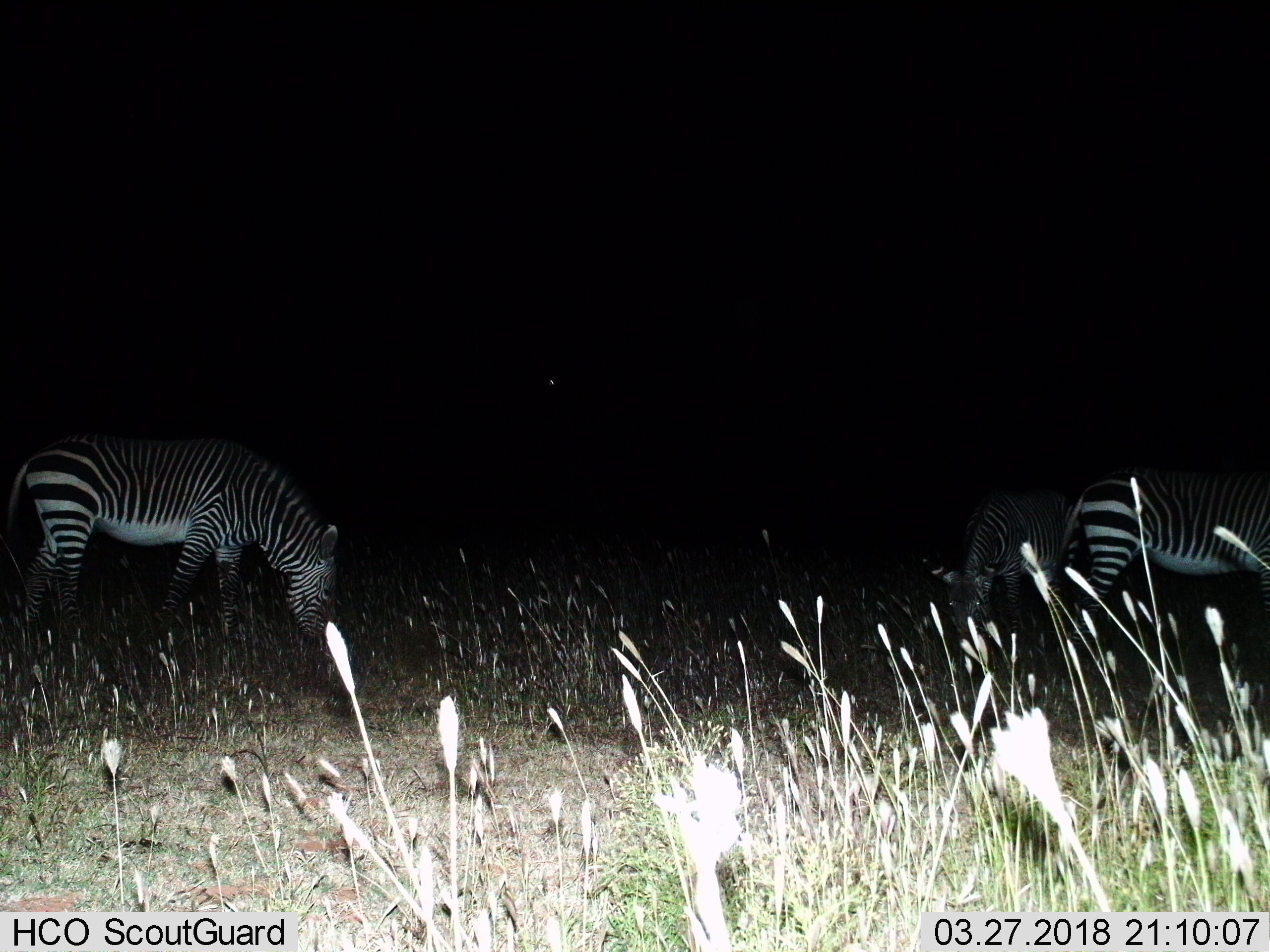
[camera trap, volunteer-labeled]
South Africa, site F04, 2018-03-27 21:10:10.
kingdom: Animalia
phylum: Chordata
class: Mammalia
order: Perissodactyla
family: Equidae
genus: Equus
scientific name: Equus zebra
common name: mountain zebra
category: zebramountain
Zebramountain (mountain zebra) (Equus zebra), count 3. Behavior (volunteer vote fractions): standing 50%, resting 0%, moving 12%, interacting 0%. Young present (vote fraction): 12%. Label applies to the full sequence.